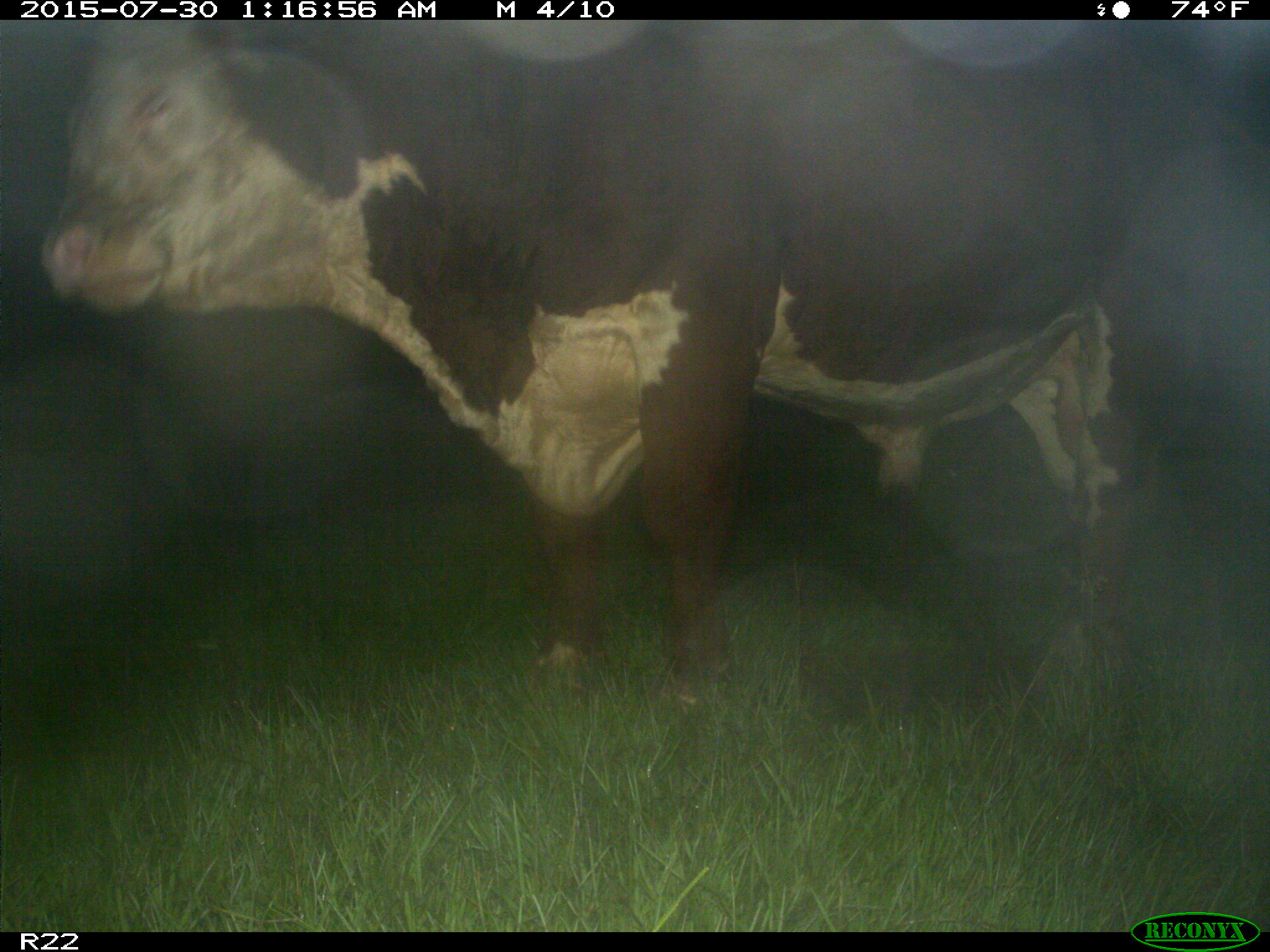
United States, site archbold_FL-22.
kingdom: Animalia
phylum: Chordata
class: Mammalia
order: Artiodactyla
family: Bovidae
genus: Bos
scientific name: Bos taurus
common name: domestic cow